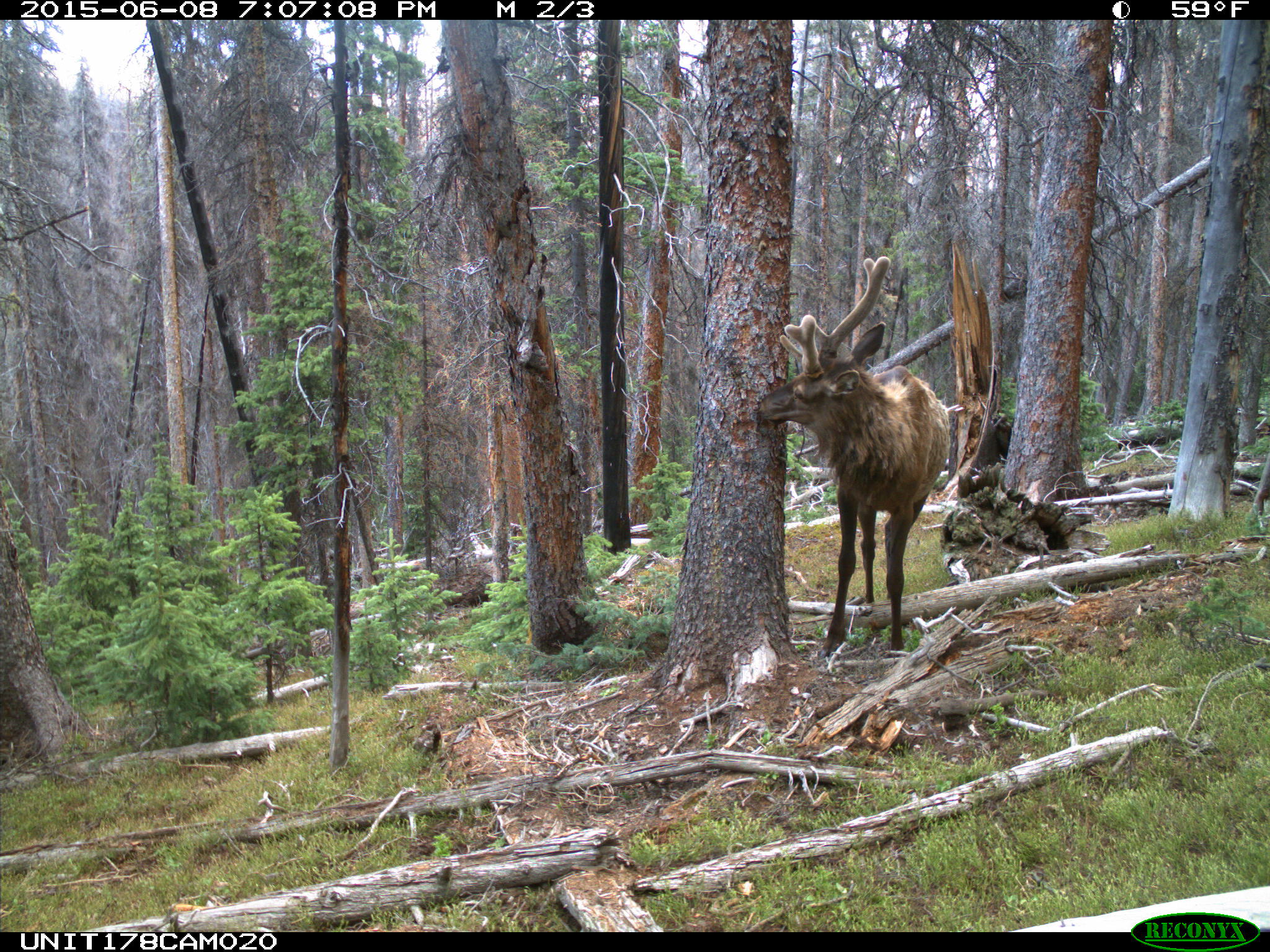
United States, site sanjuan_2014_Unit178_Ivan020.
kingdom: Animalia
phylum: Chordata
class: Mammalia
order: Artiodactyla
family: Cervidae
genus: Cervus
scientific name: Cervus elaphus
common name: red deer